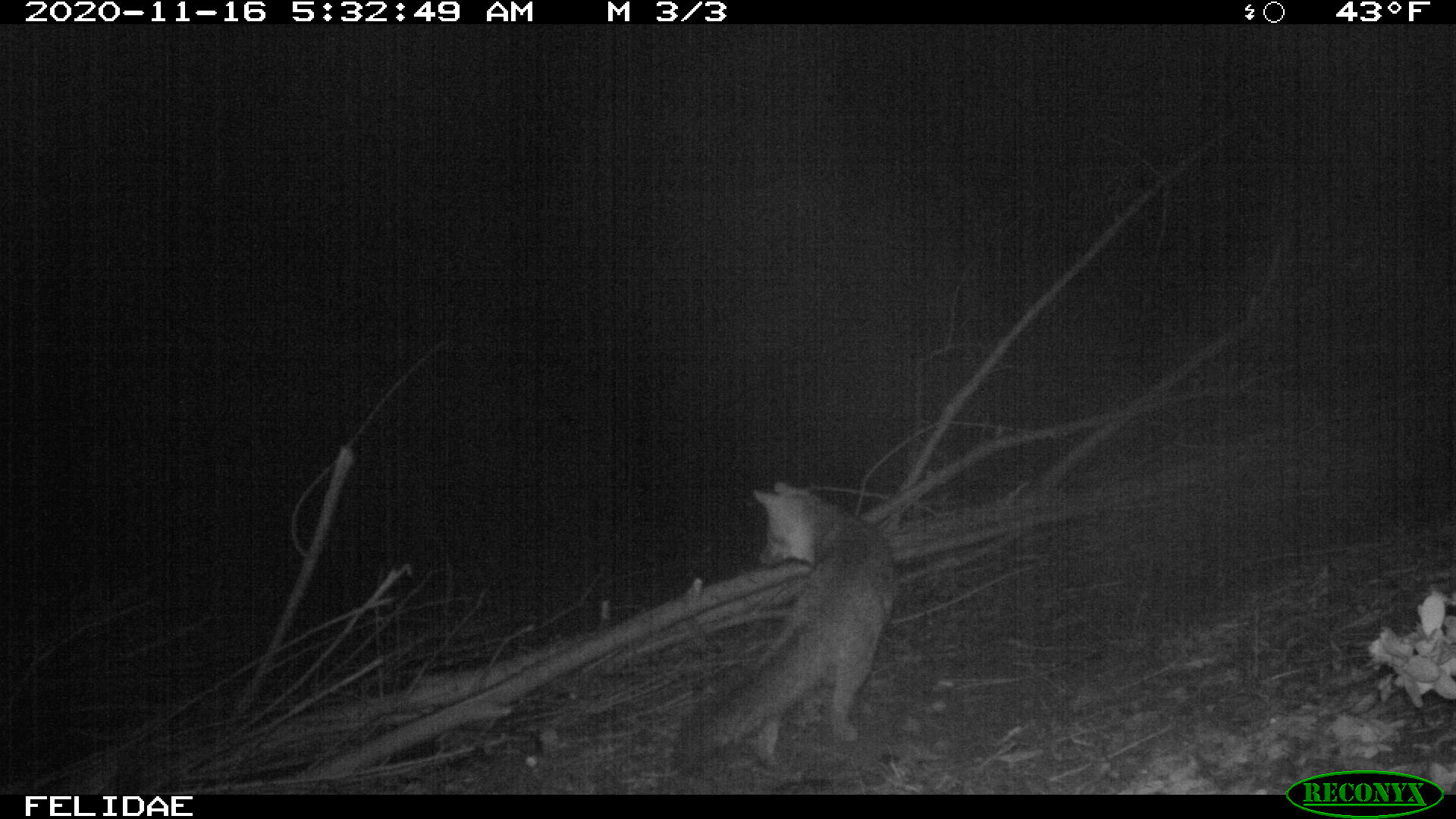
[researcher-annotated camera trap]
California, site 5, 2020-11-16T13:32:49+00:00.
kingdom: Animalia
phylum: Chordata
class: Mammalia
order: Carnivora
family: Canidae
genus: Urocyon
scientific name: Urocyon cinereoargenteus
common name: gray fox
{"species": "gray fox (Urocyon cinereoargenteus)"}